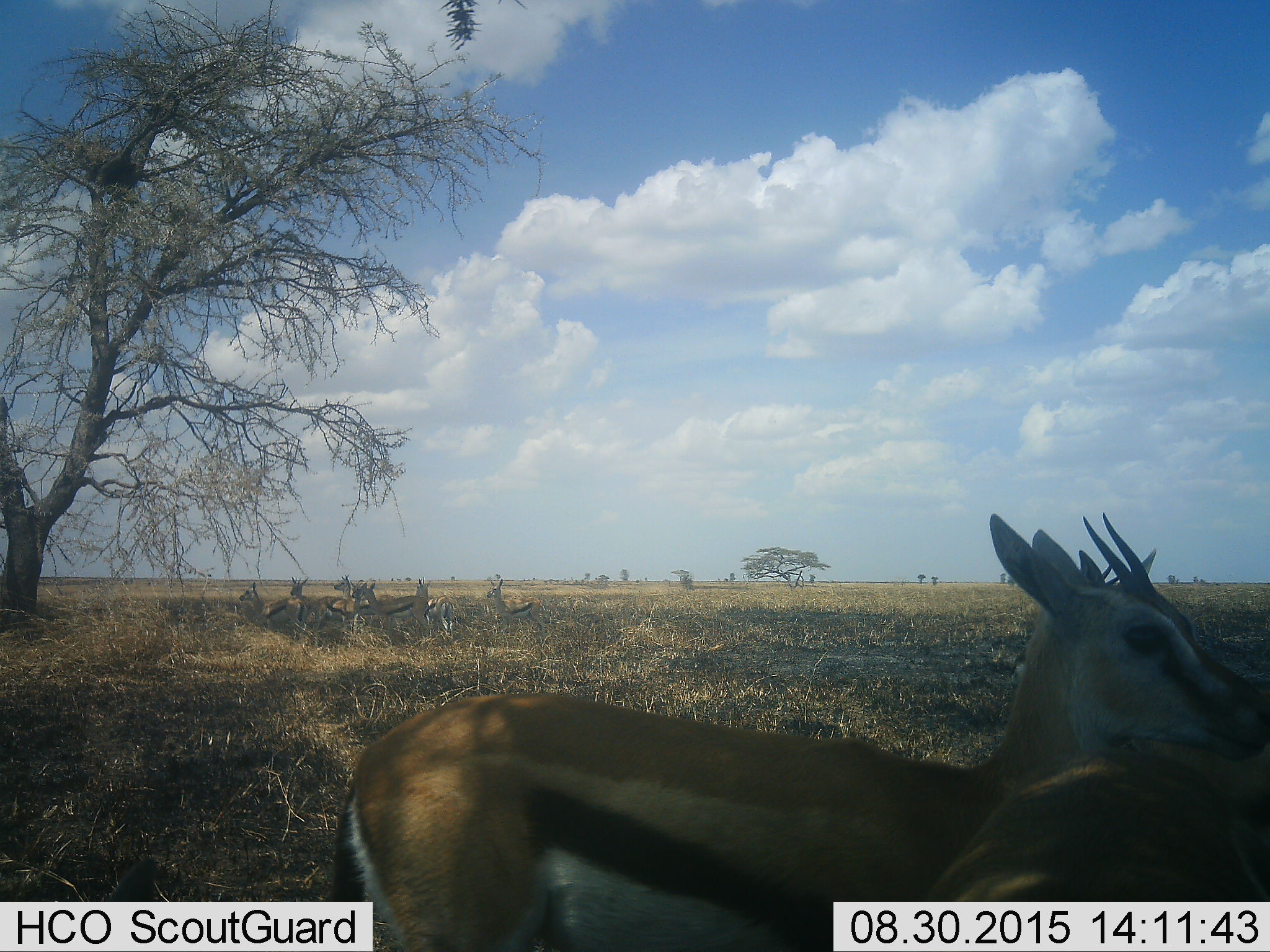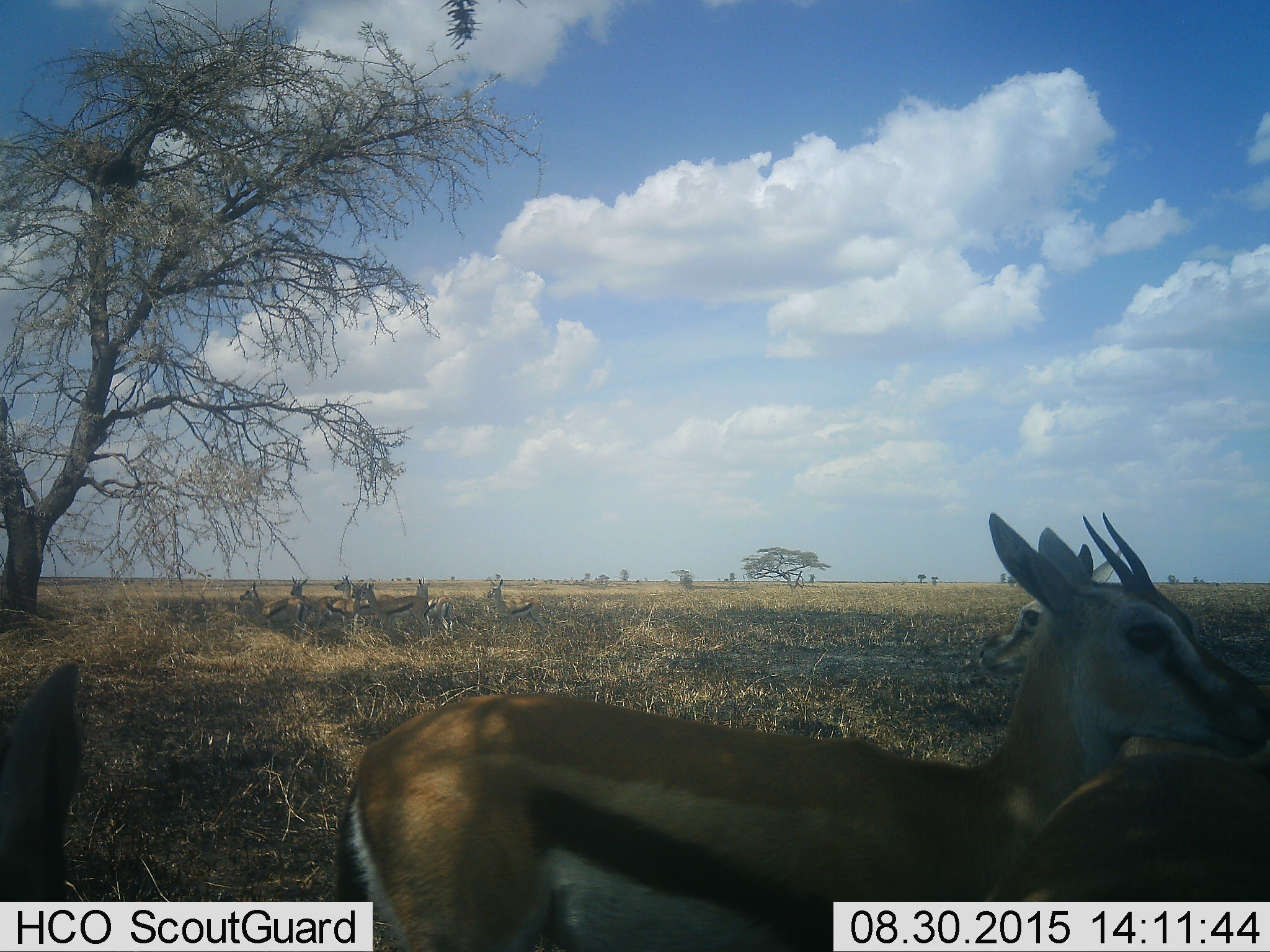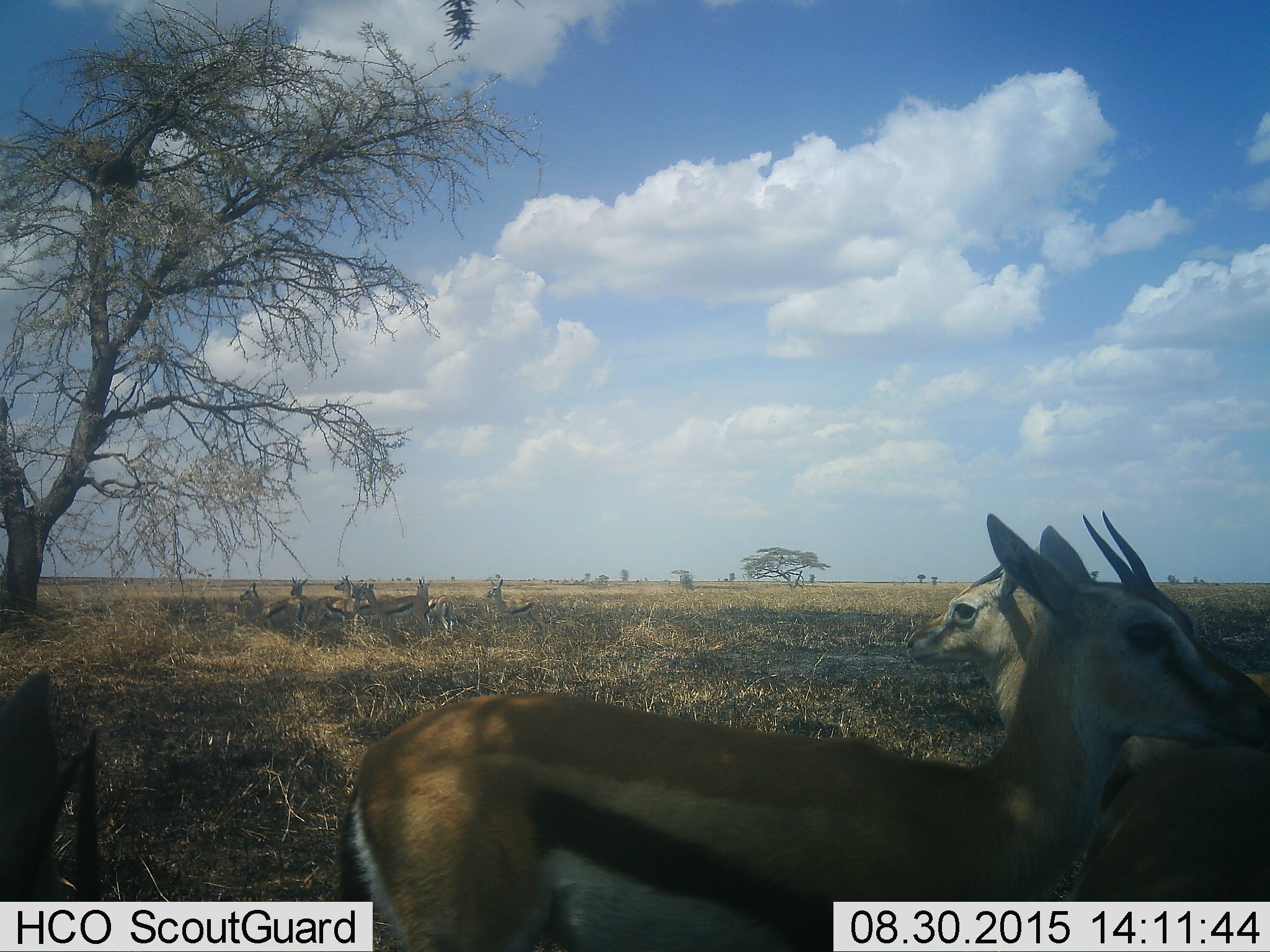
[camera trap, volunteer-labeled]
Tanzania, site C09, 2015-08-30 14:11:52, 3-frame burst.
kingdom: Animalia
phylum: Chordata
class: Mammalia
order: Artiodactyla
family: Bovidae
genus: Eudorcas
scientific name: Eudorcas thomsonii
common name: thomson's gazelle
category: gazellethomsons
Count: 9.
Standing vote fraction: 94%.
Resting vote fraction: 29%.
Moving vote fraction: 29%.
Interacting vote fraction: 12%.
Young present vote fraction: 29%.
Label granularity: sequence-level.